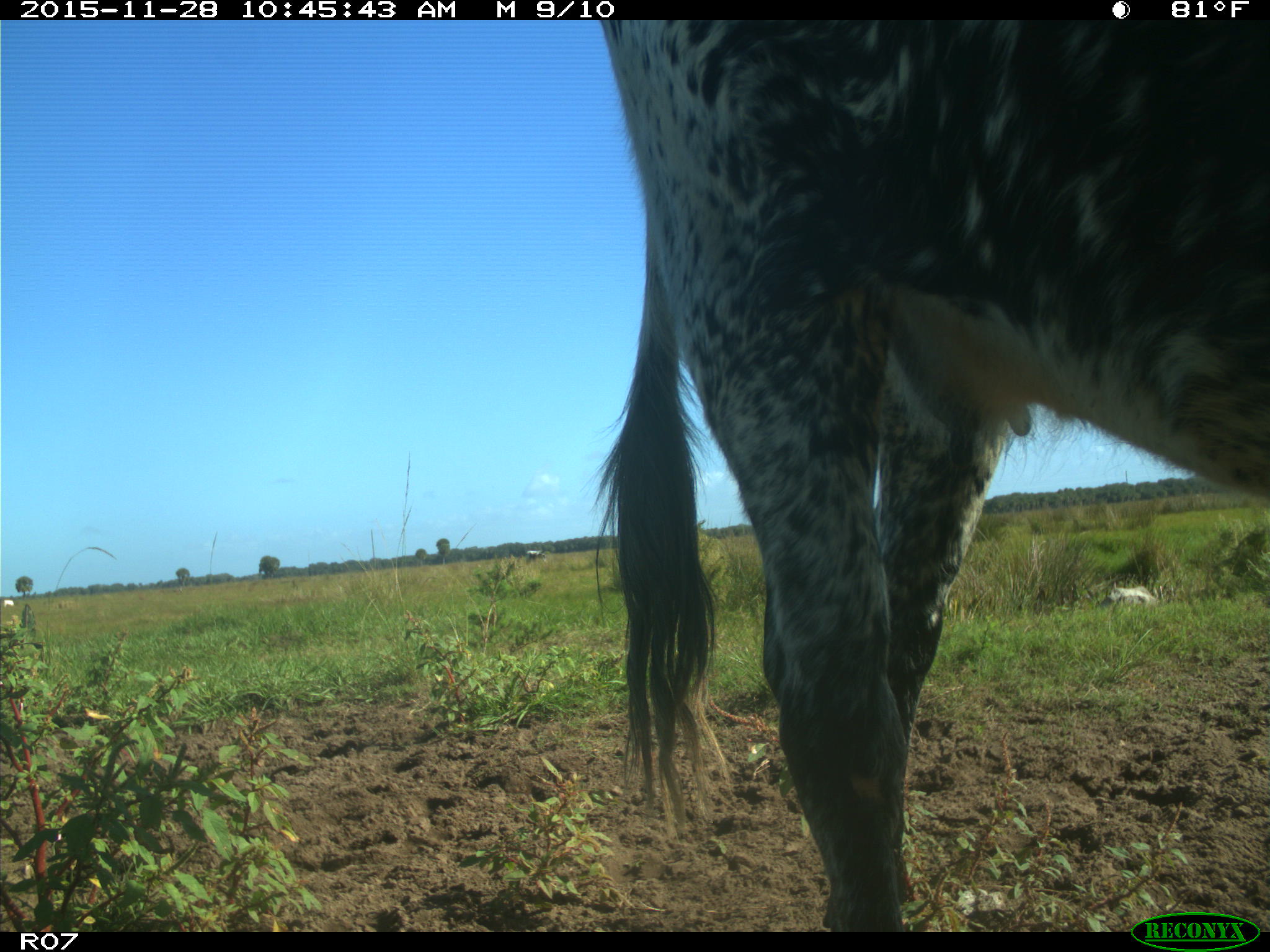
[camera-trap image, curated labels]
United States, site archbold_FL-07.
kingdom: Animalia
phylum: Chordata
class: Mammalia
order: Artiodactyla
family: Bovidae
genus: Bos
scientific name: Bos taurus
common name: domestic cow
Bos taurus (domestic cow).